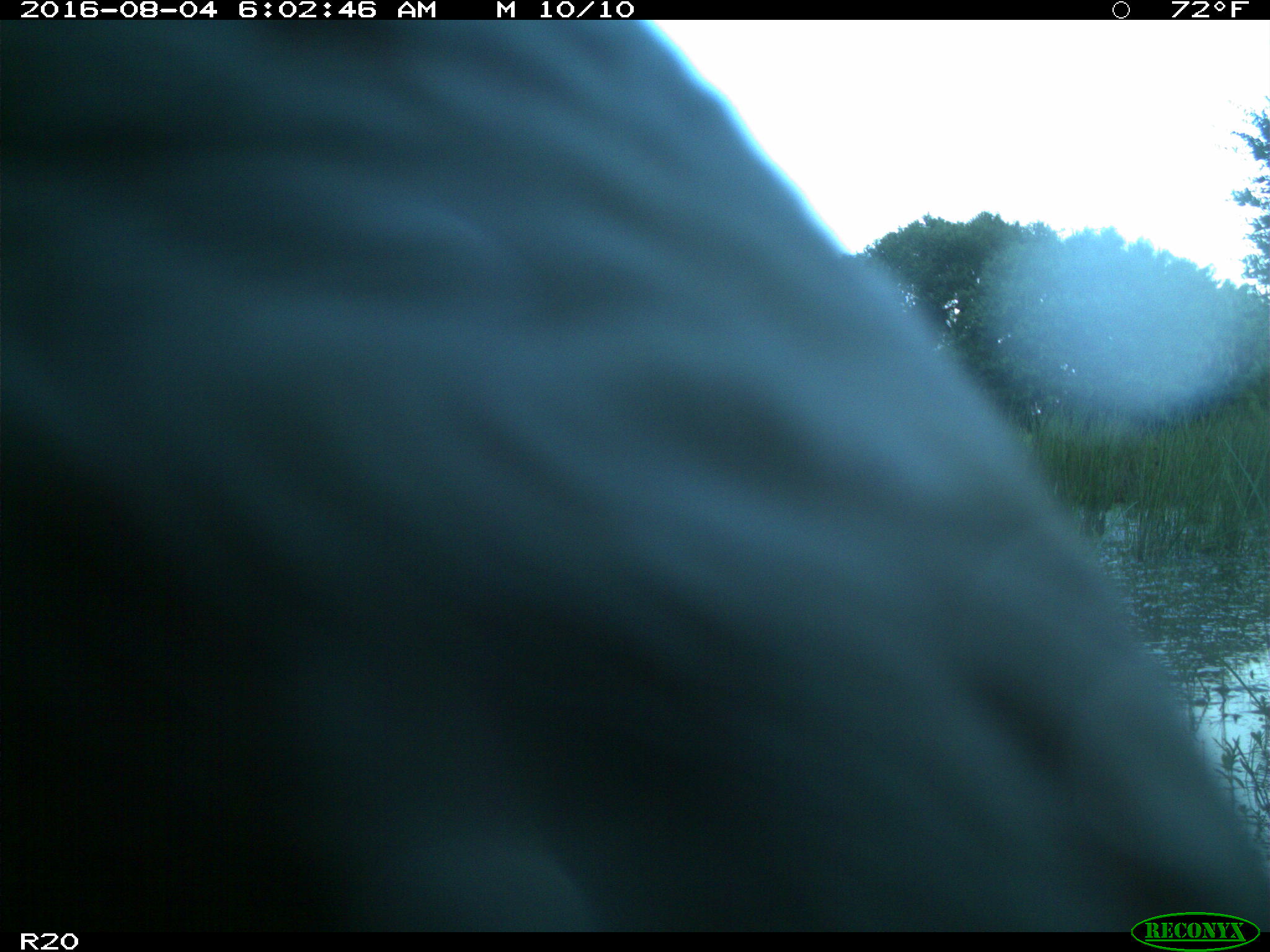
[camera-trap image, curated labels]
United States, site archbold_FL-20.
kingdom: Animalia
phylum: Chordata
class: Mammalia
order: Artiodactyla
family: Bovidae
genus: Bos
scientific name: Bos taurus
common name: domestic cow